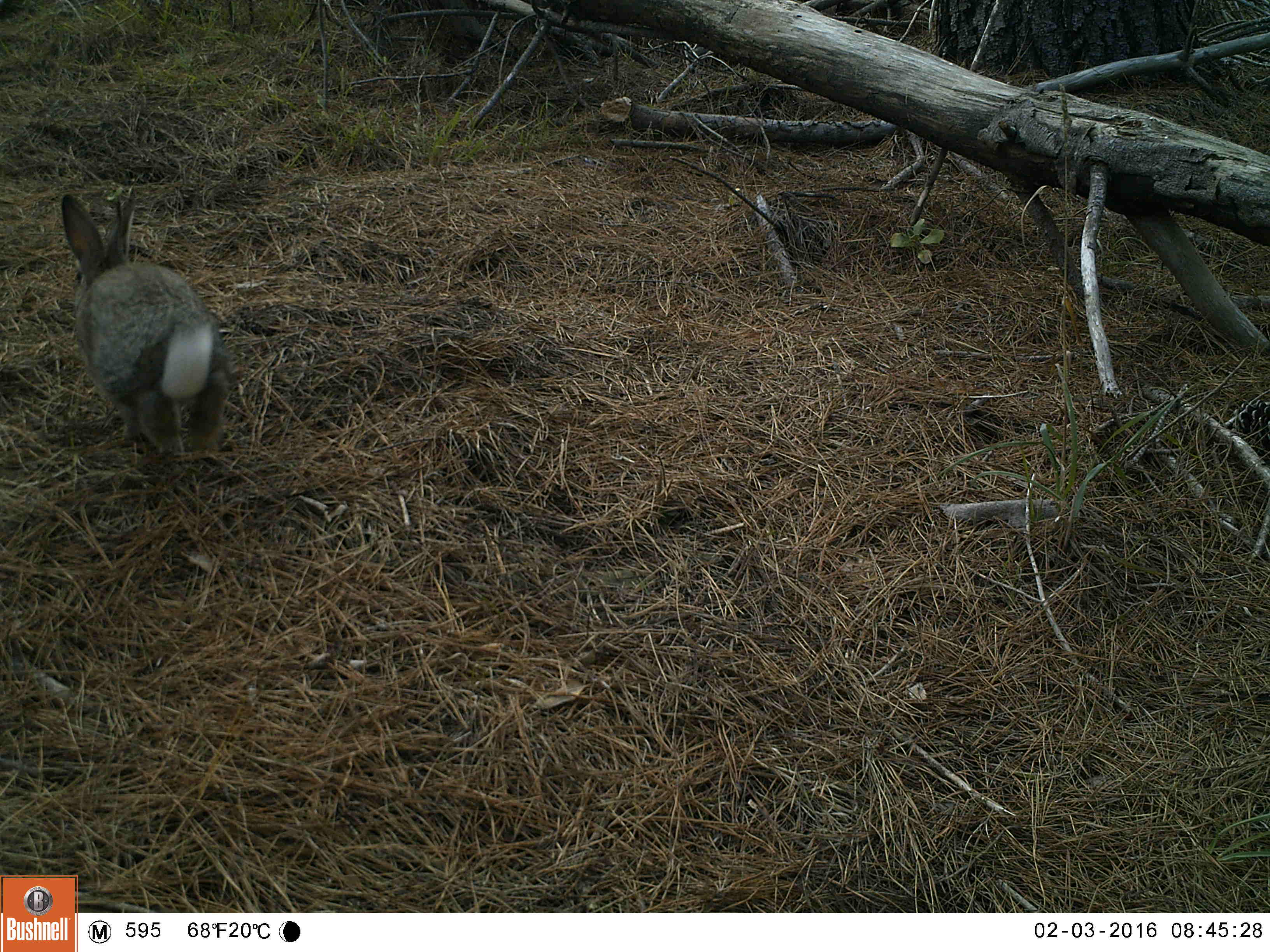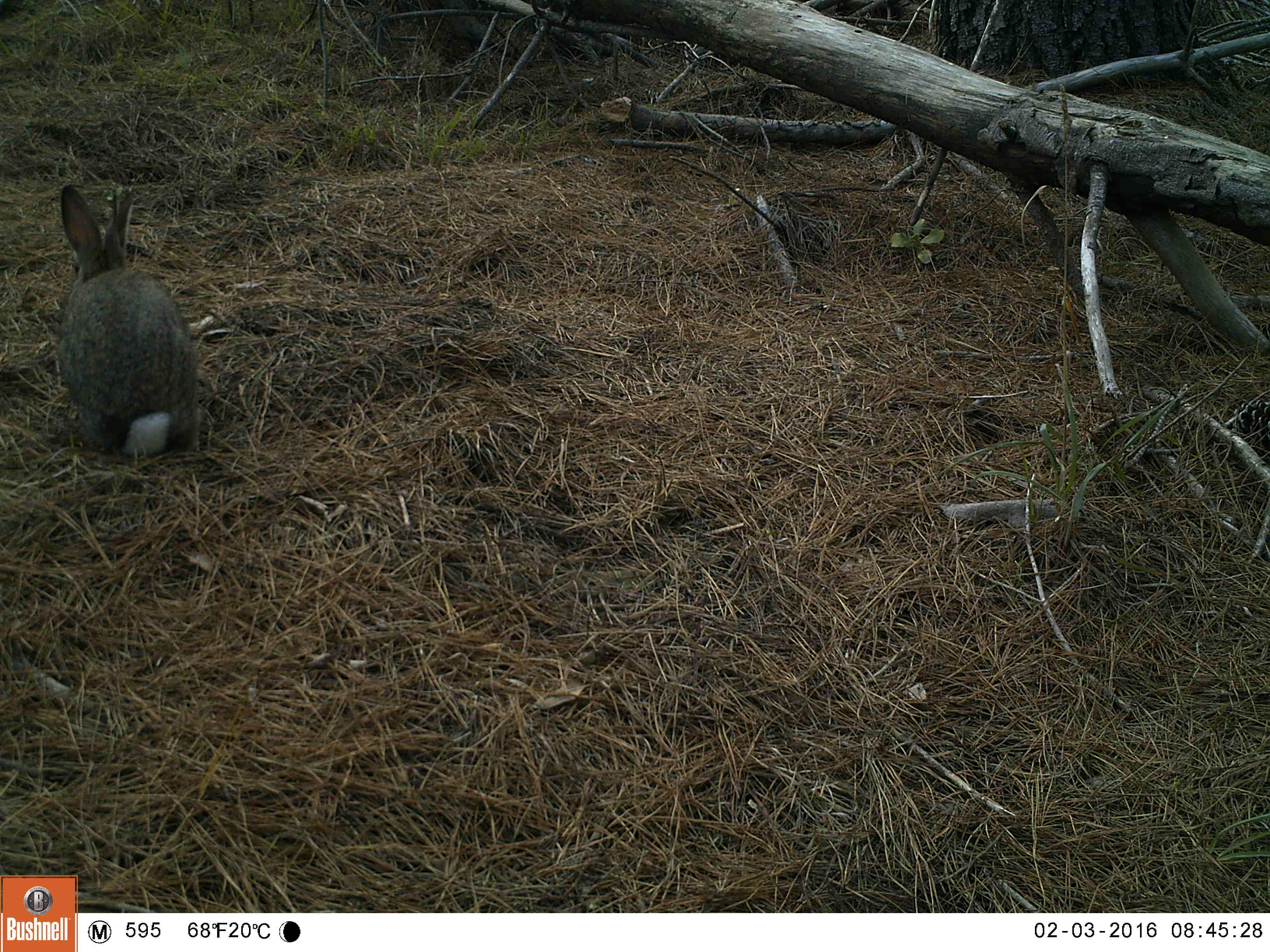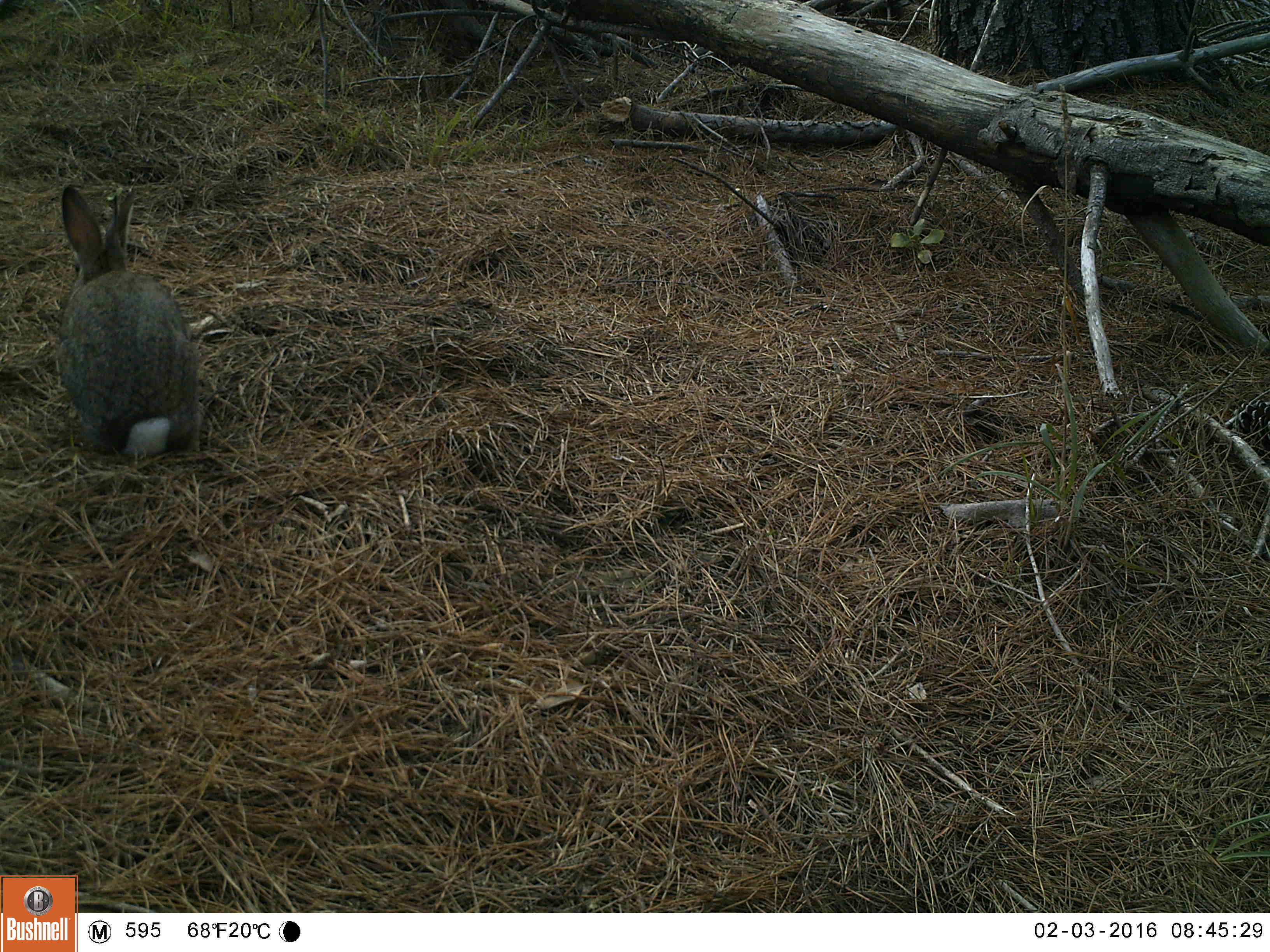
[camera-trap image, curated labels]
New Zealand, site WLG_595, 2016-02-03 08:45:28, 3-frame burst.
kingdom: Animalia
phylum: Chordata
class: Mammalia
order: Lagomorpha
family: Leporidae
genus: Oryctolagus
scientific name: Oryctolagus cuniculus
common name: european rabbit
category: rabbit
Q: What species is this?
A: Rabbit (european rabbit) (Oryctolagus cuniculus).